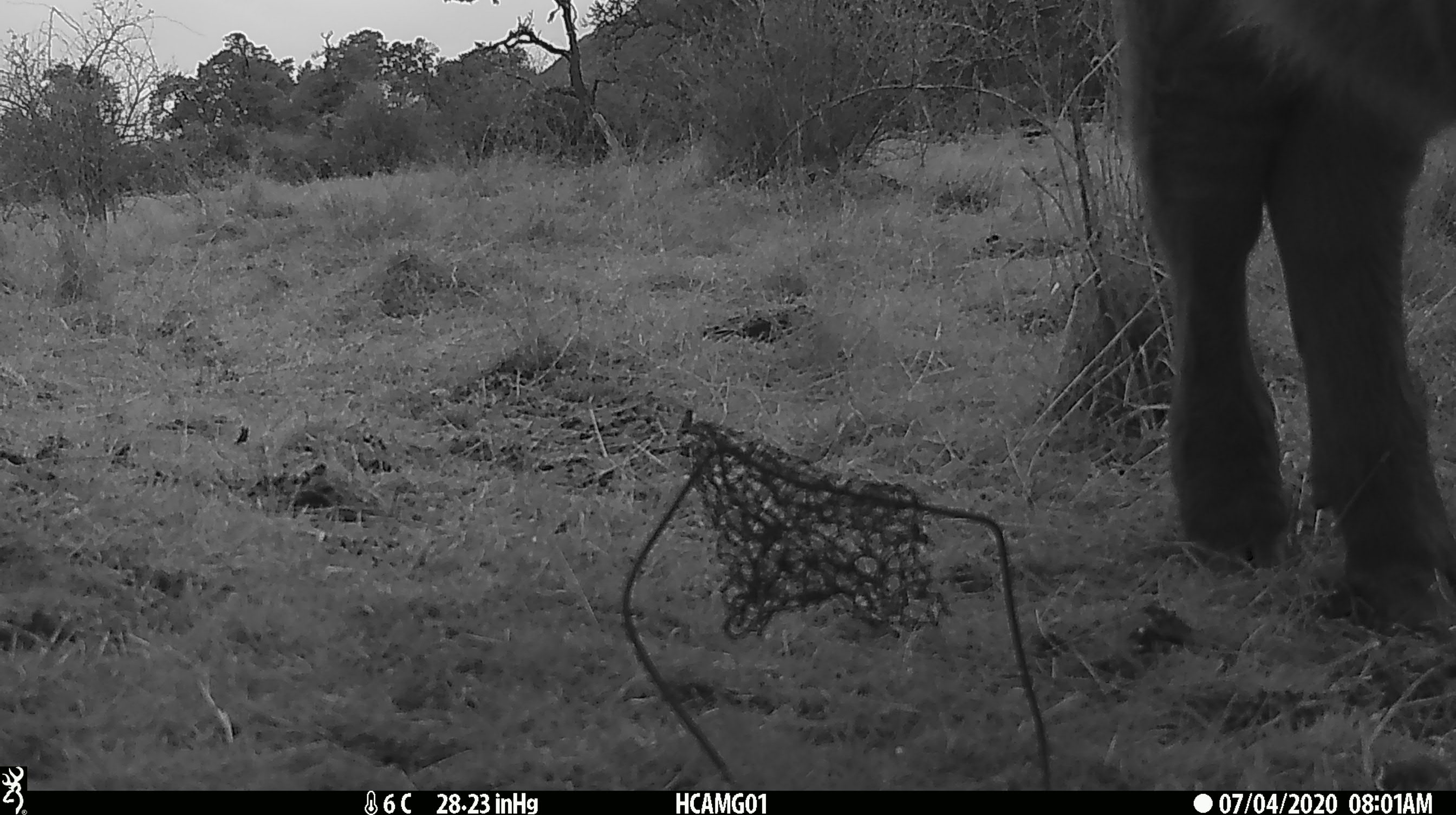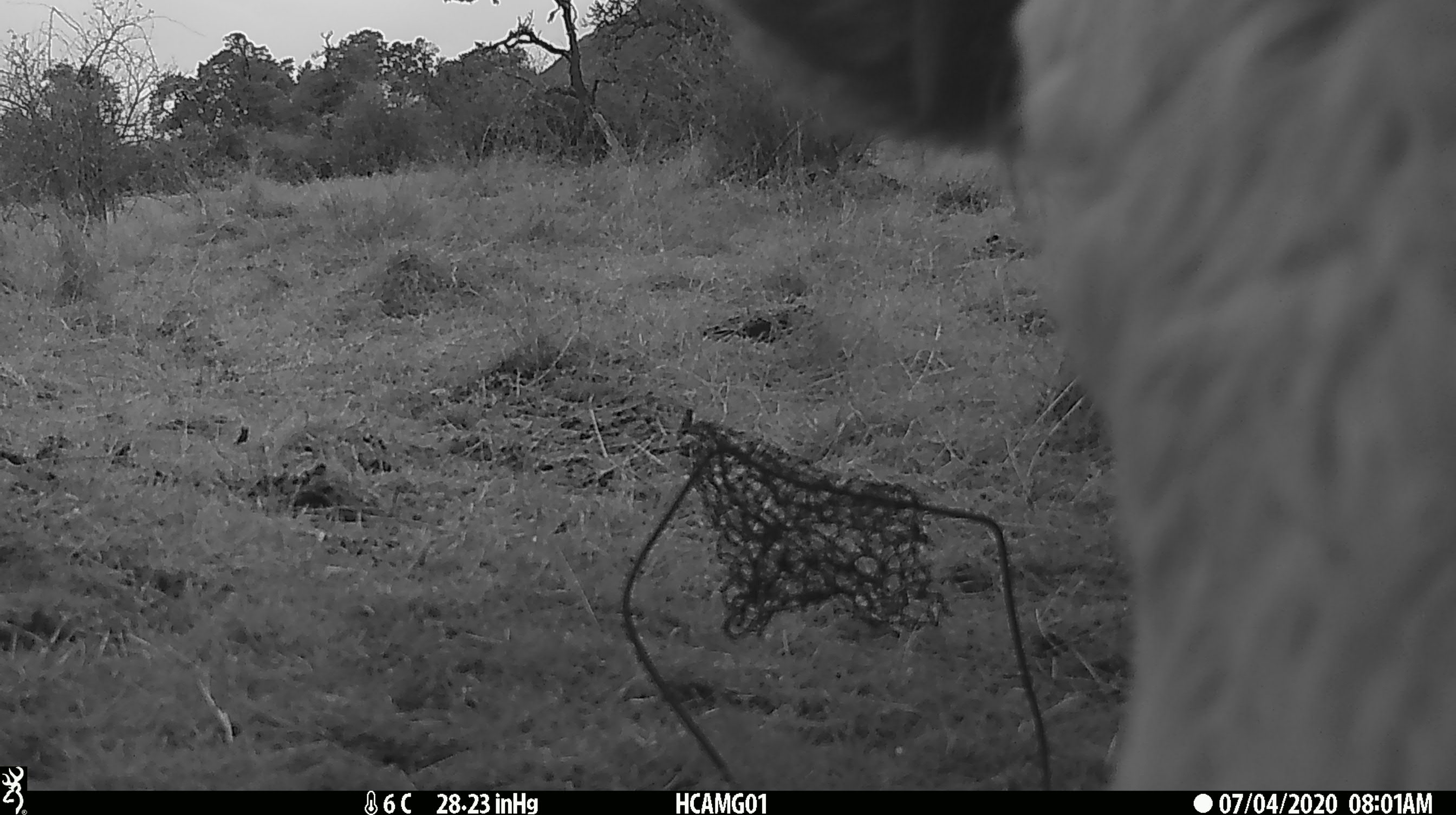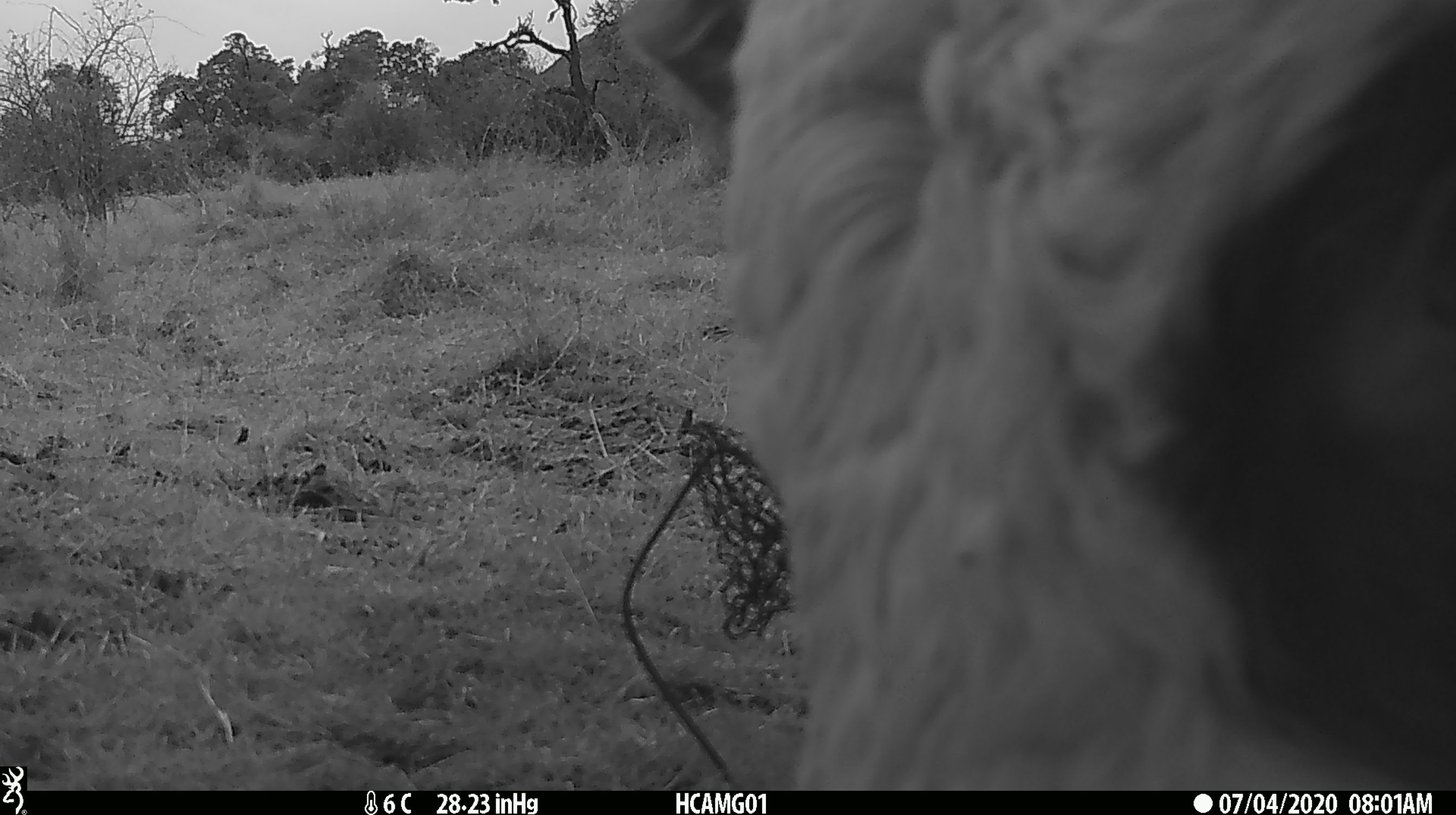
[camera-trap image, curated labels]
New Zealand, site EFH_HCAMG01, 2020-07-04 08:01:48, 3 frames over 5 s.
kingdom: Animalia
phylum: Chordata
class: Mammalia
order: Artiodactyla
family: Bovidae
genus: Bos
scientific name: Bos taurus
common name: domestic cow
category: cow